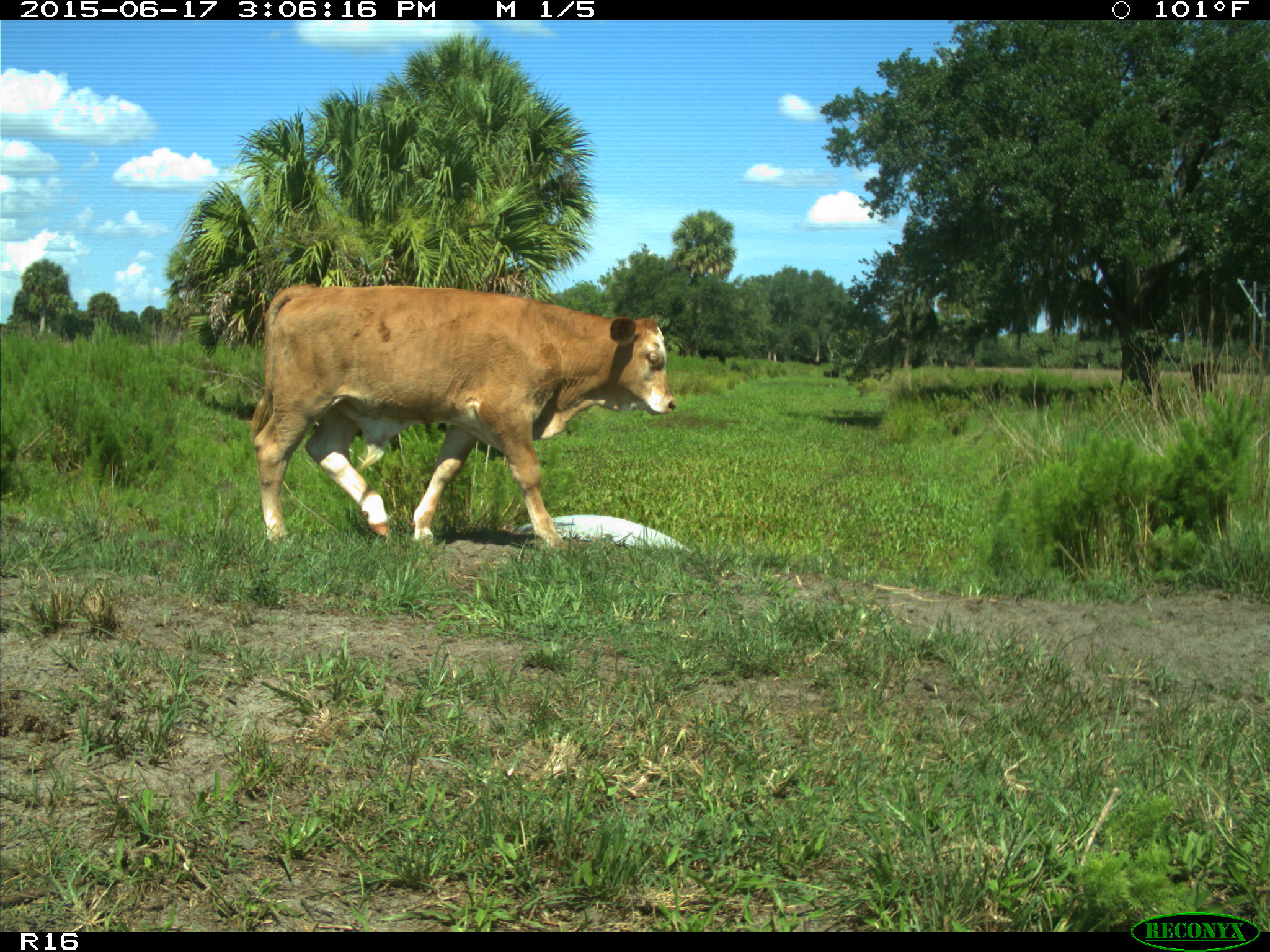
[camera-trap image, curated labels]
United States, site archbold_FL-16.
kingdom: Animalia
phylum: Chordata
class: Mammalia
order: Artiodactyla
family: Bovidae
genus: Bos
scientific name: Bos taurus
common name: domestic cow